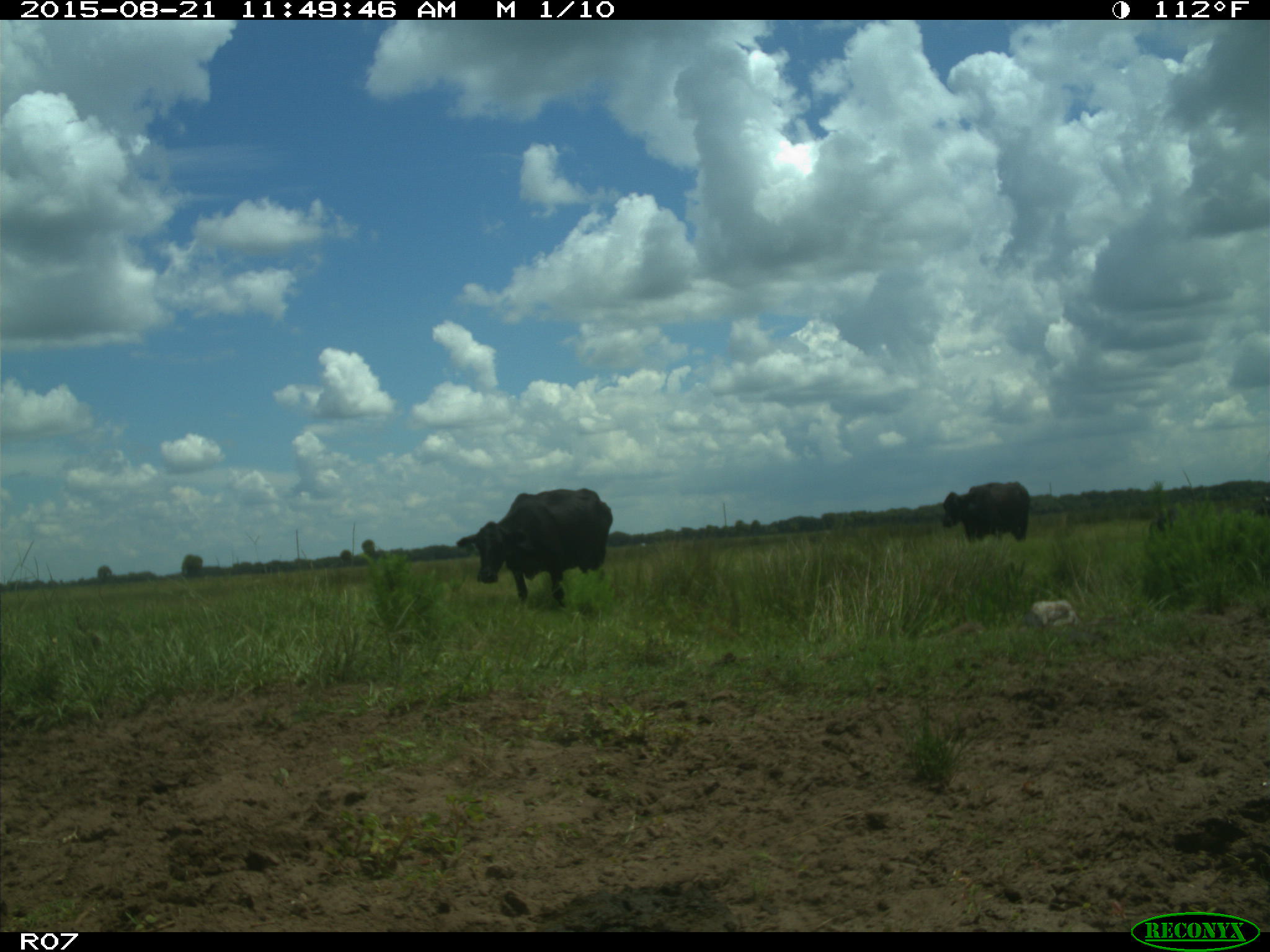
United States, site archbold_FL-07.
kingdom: Animalia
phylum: Chordata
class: Mammalia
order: Artiodactyla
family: Bovidae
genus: Bos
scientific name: Bos taurus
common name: domestic cow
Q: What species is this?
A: Bos taurus (domestic cow).